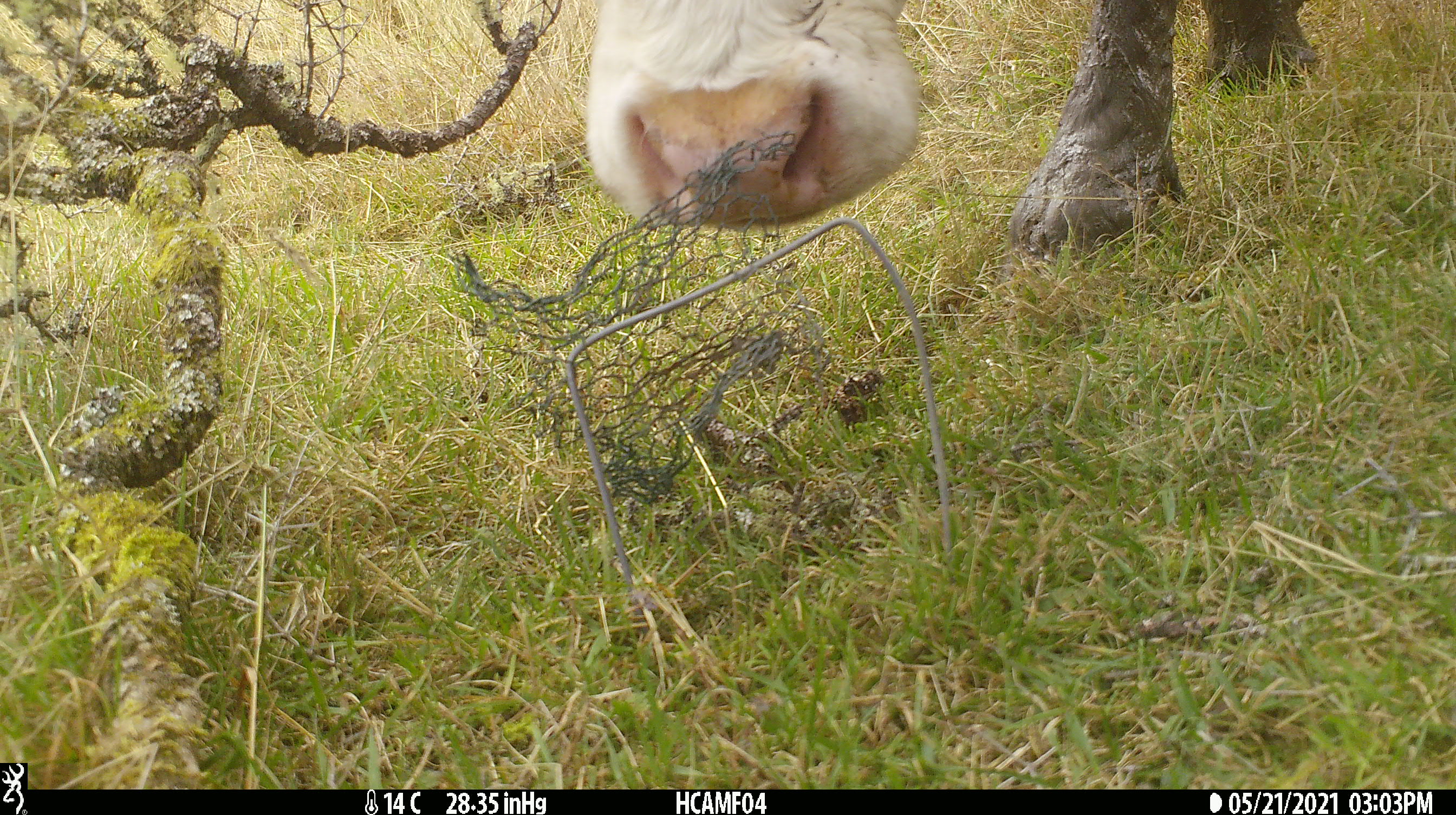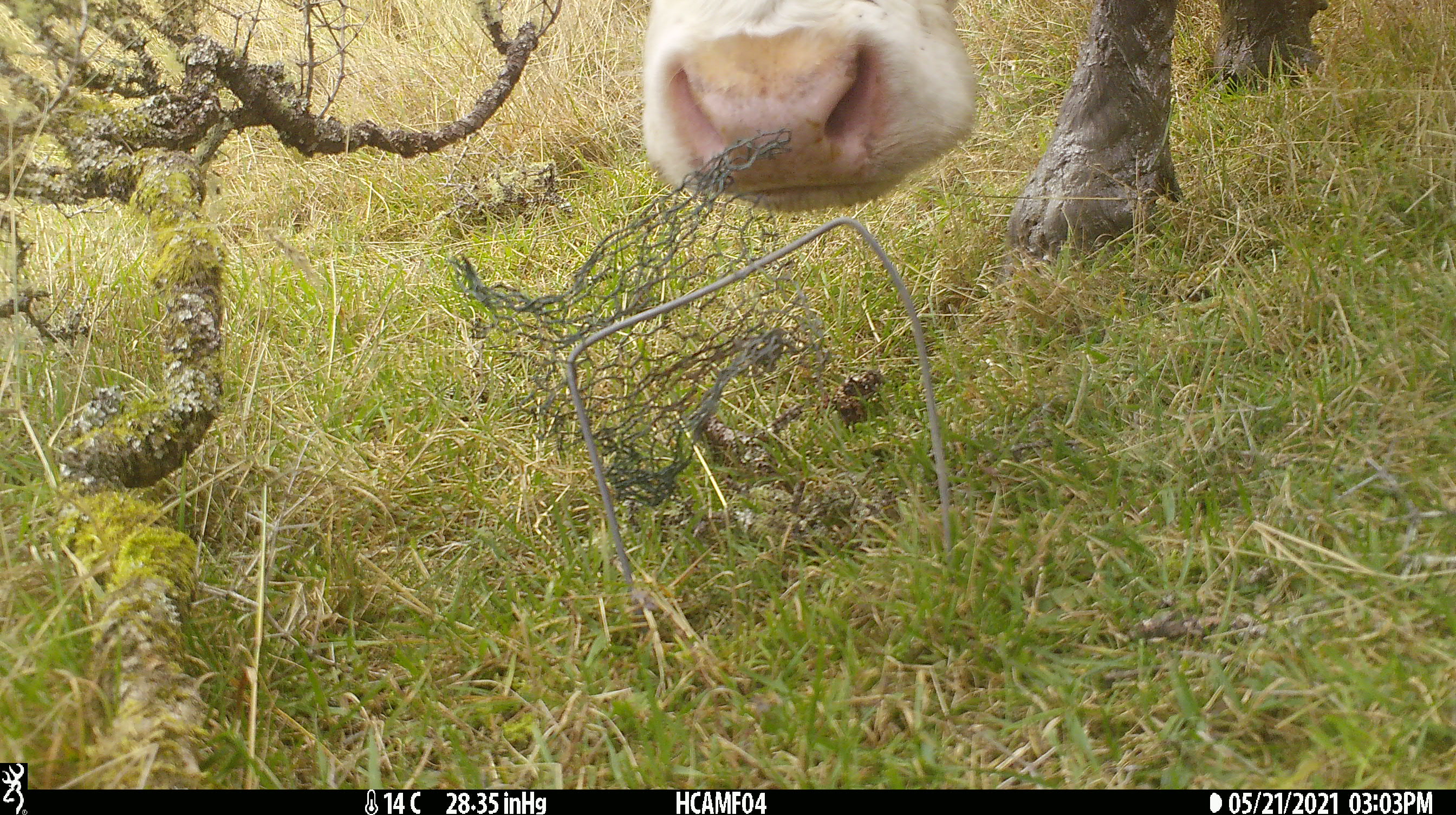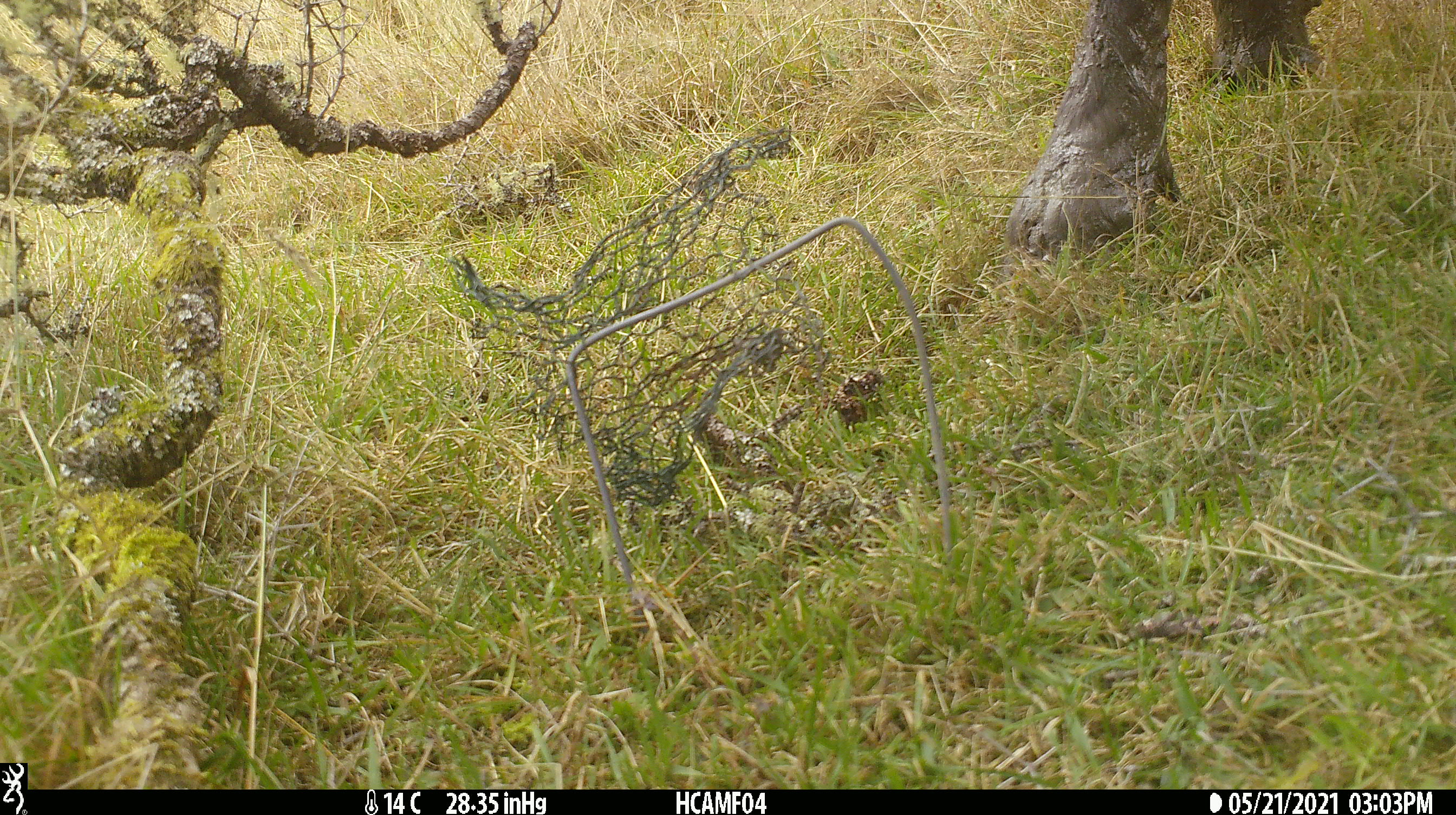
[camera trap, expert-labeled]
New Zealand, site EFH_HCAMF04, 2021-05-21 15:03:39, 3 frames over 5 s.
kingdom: Animalia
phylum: Chordata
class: Mammalia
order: Artiodactyla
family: Bovidae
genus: Bos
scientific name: Bos taurus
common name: domestic cow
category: cow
Cow (domestic cow) (Bos taurus).